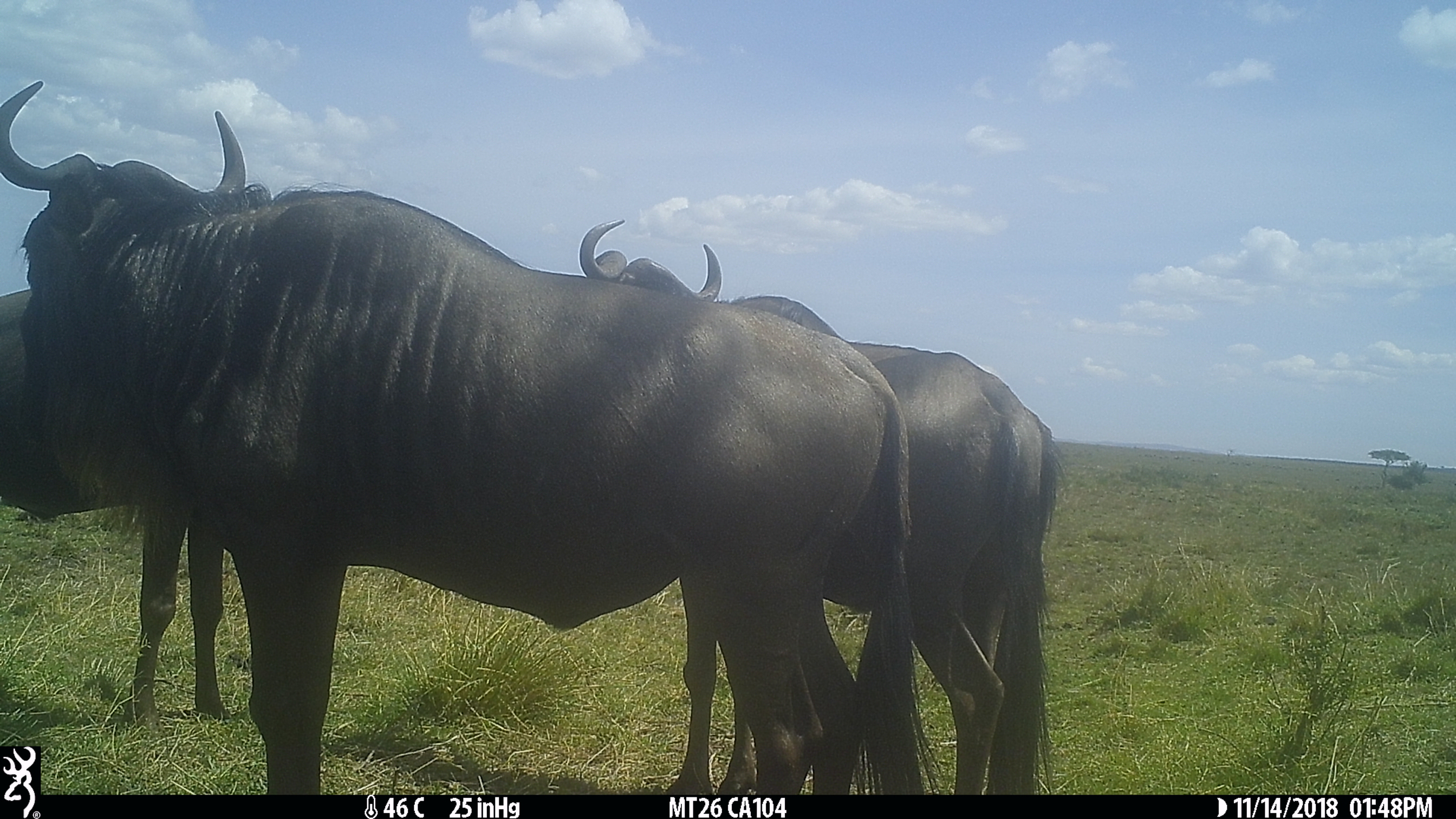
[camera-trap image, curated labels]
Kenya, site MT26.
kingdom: Animalia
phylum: Chordata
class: Mammalia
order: Artiodactyla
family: Bovidae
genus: Connochaetes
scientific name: Connochaetes taurinus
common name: blue wildebeest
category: wildebeest